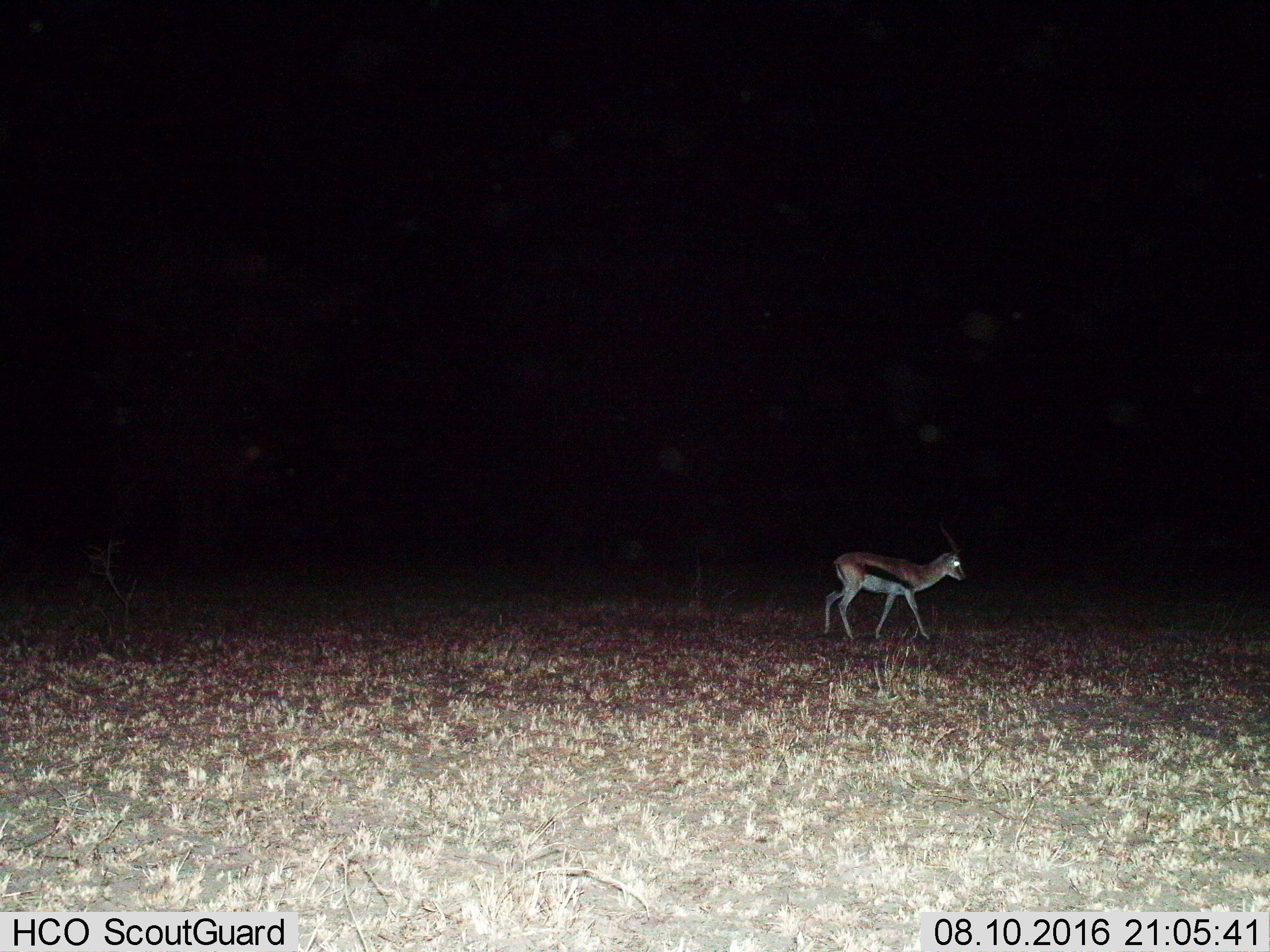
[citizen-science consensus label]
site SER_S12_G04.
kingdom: Animalia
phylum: Chordata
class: Mammalia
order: Artiodactyla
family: Bovidae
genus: Eudorcas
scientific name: Eudorcas thomsonii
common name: thomson's gazelle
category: gazellethomsons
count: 1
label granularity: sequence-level